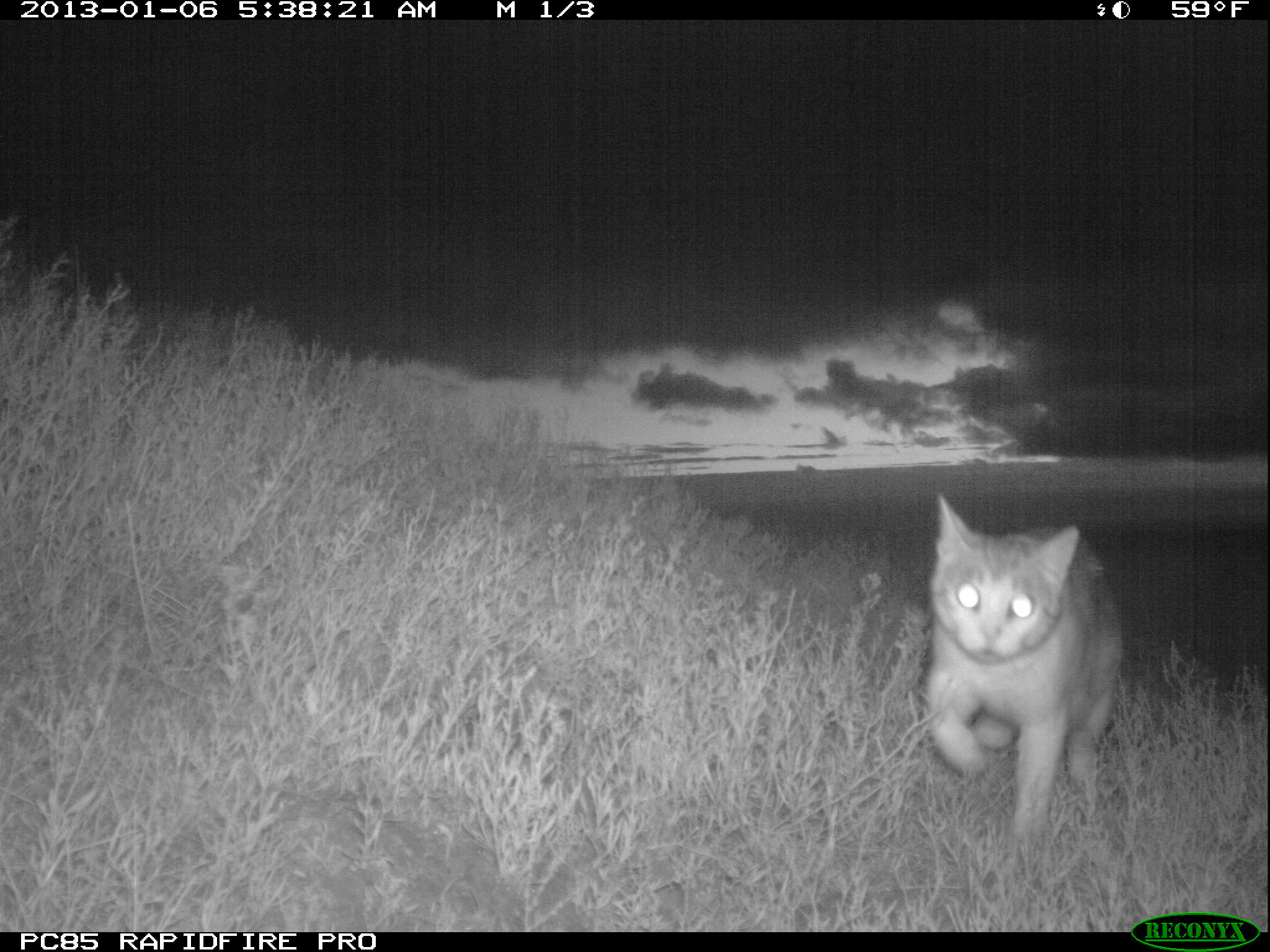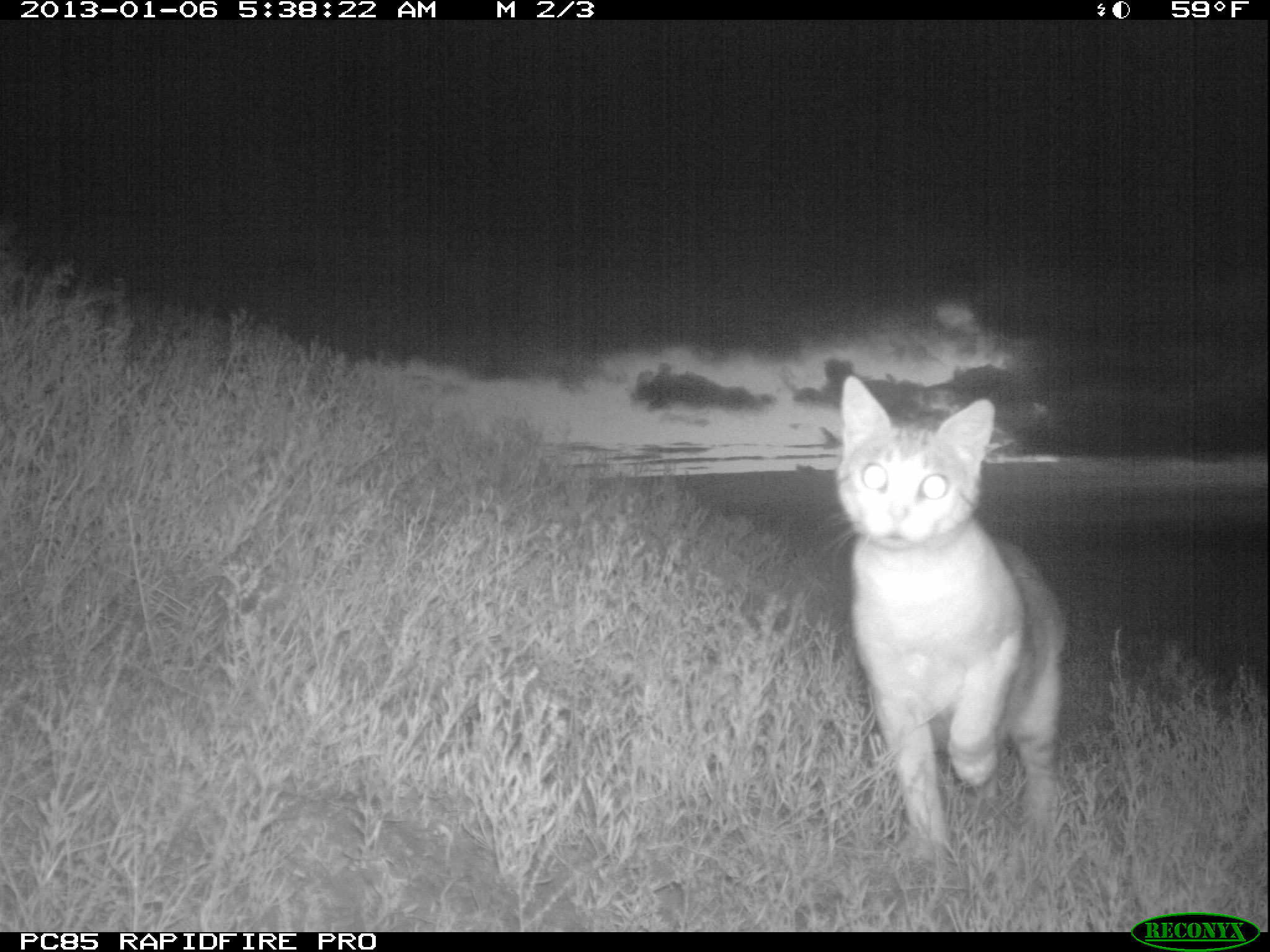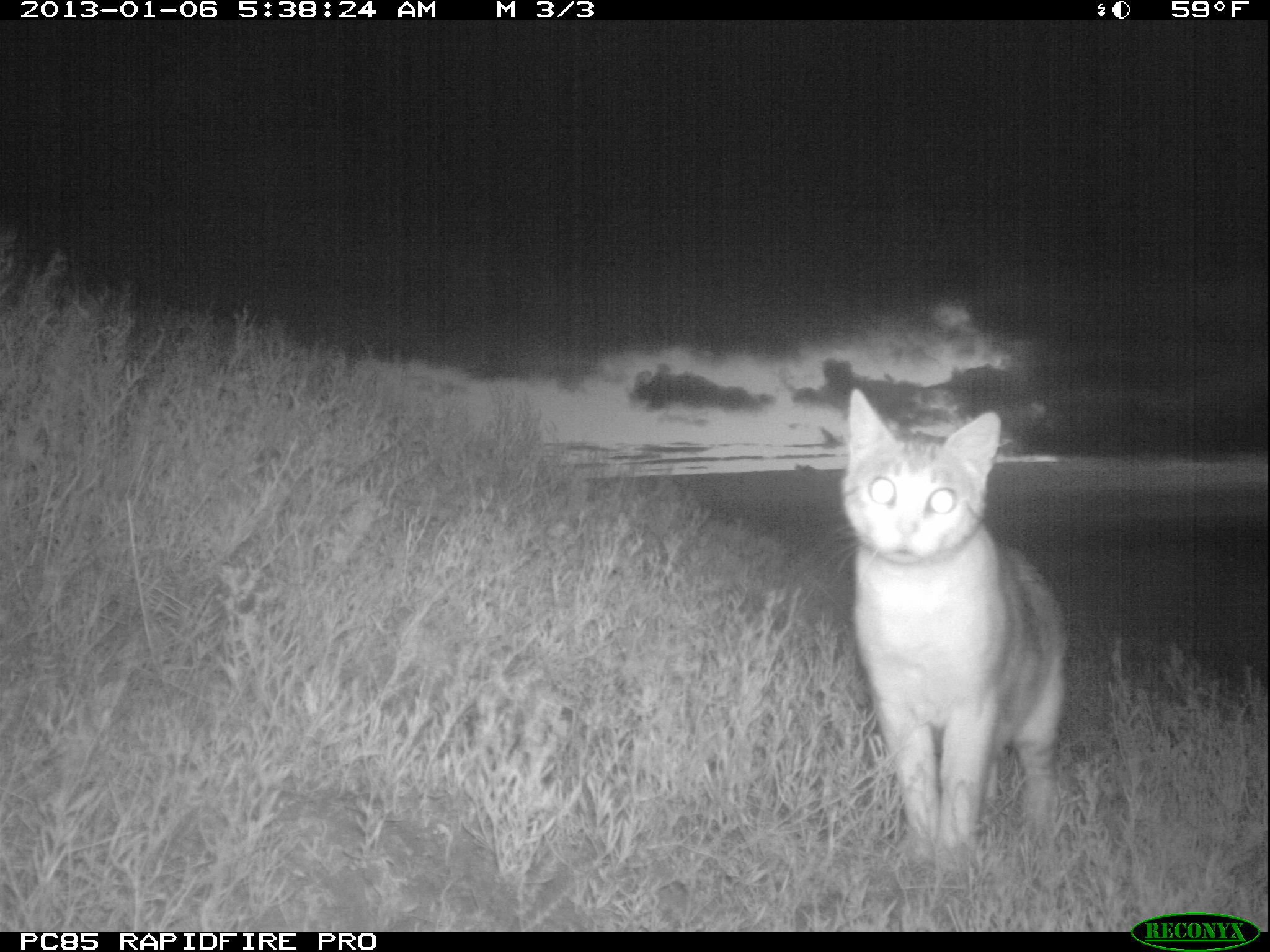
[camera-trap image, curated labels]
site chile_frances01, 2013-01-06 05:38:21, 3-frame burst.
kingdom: Animalia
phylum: Chordata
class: Mammalia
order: Carnivora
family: Felidae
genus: Felis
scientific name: Felis catus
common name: cat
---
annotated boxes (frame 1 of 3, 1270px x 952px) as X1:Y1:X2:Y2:
cat: 916:500:1129:851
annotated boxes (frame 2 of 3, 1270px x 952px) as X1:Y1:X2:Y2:
cat: 828:376:1070:868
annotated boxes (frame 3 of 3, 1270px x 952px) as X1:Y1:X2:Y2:
cat: 833:392:1071:873